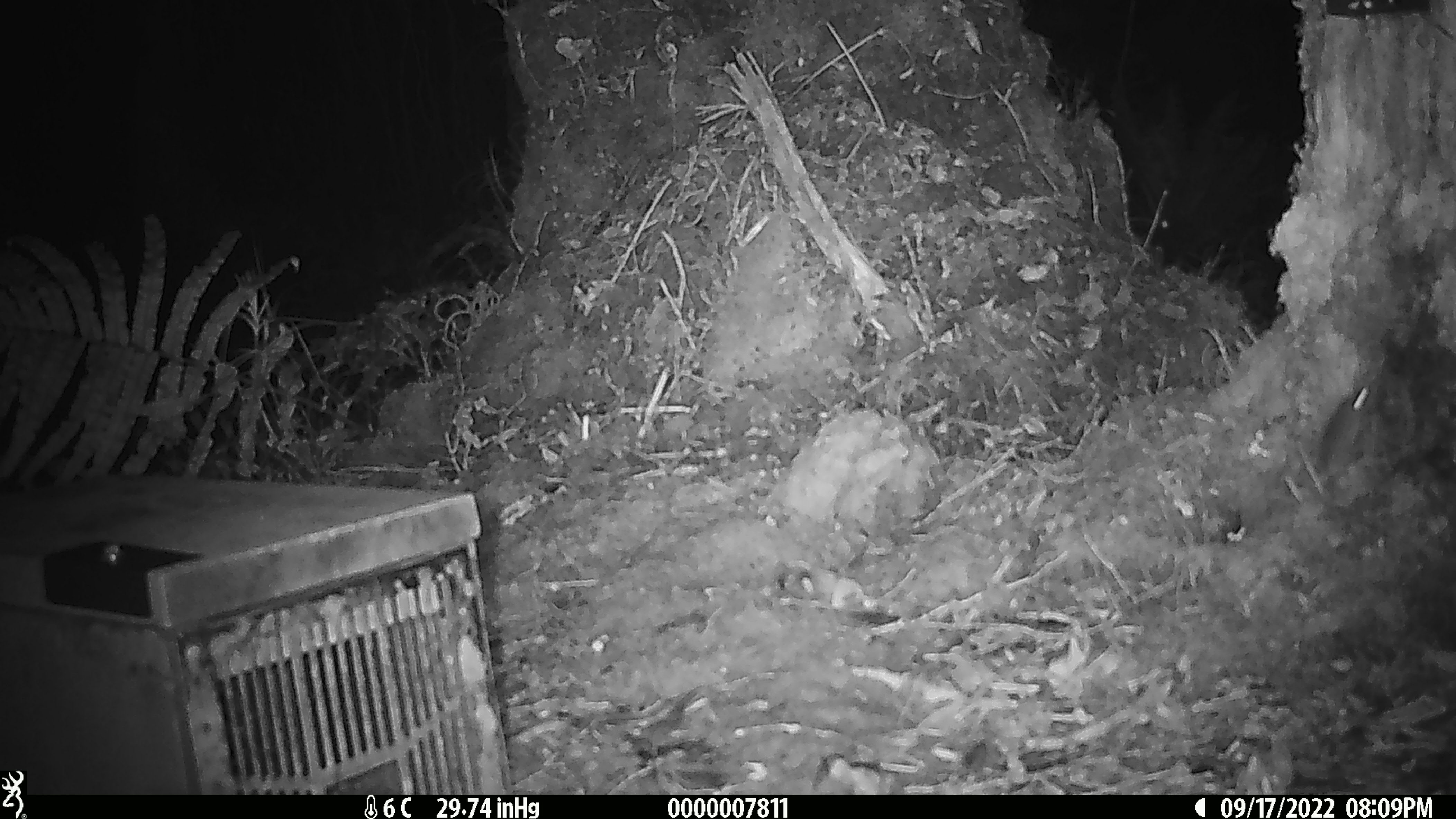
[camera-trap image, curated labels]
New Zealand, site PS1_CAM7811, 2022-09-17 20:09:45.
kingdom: Animalia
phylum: Chordata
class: Mammalia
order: Rodentia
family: Muridae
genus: Mus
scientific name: Mus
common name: mouse